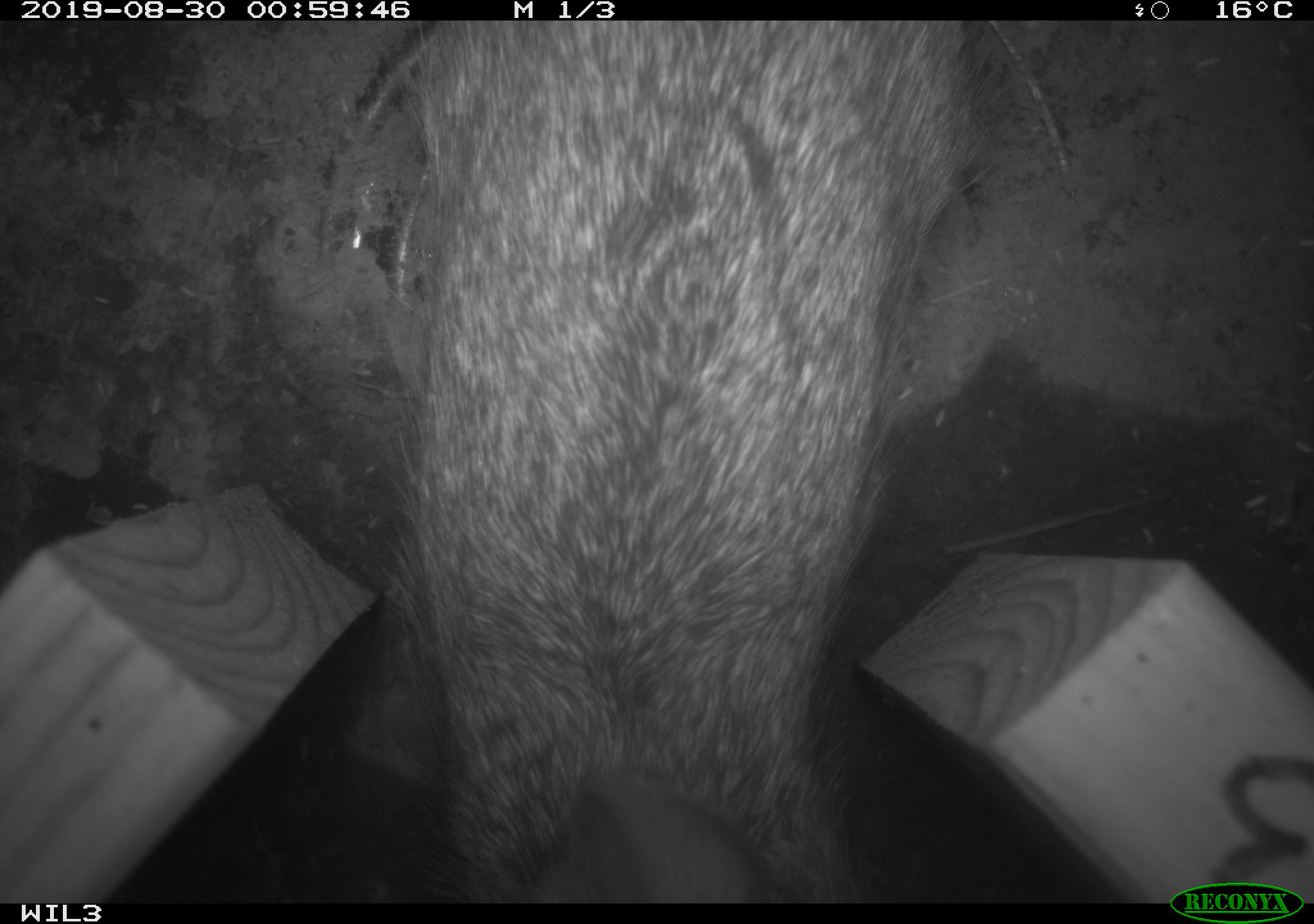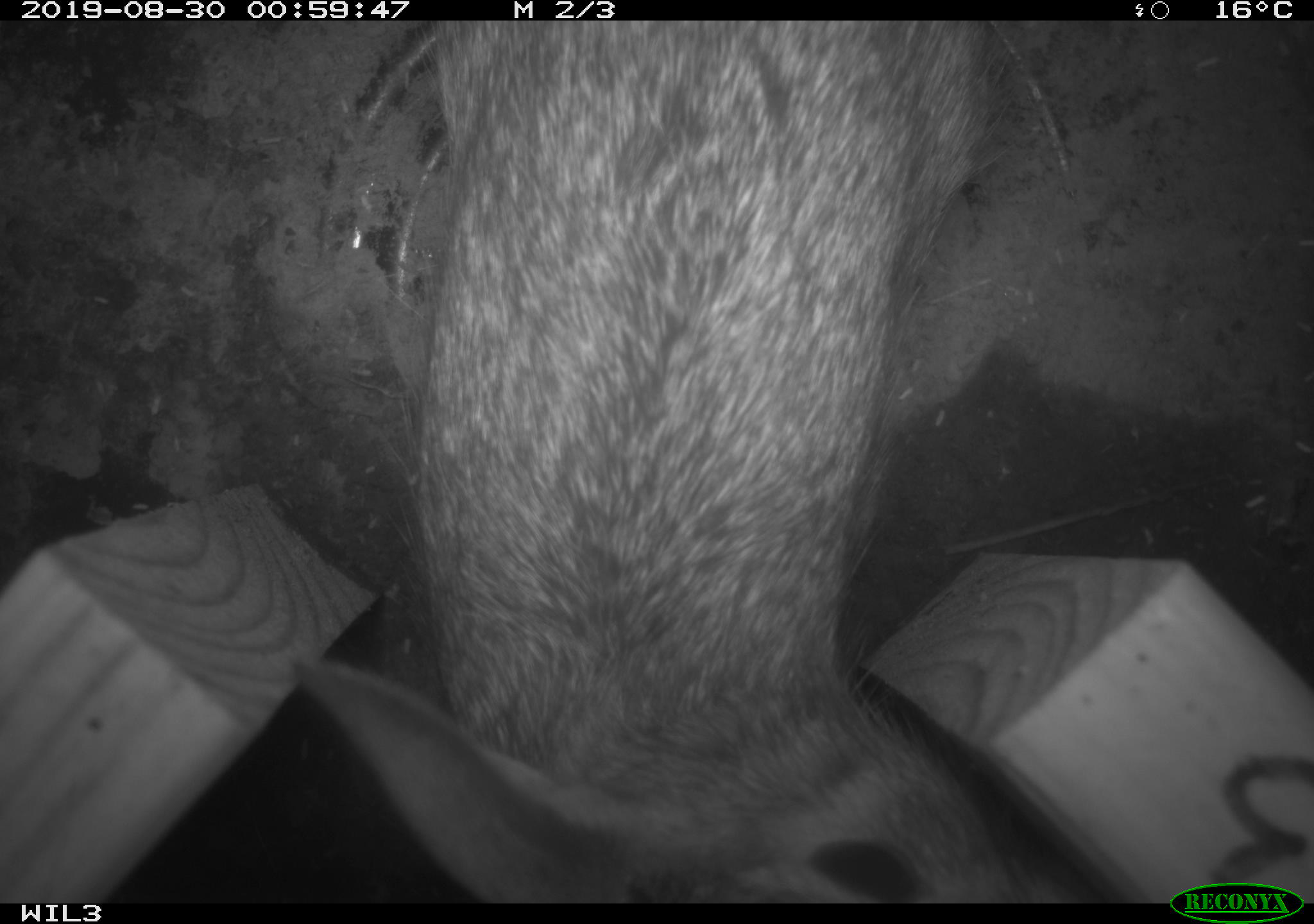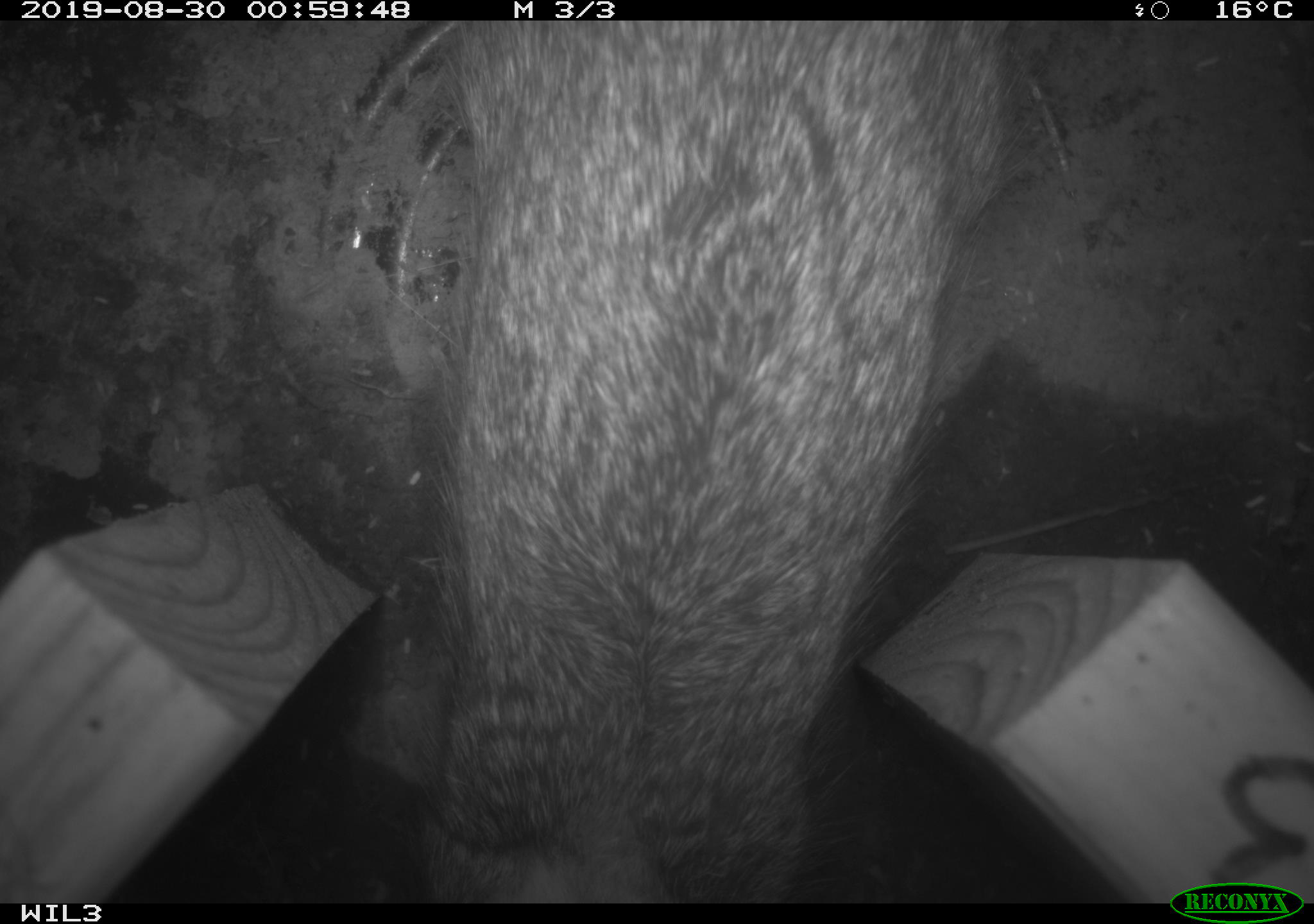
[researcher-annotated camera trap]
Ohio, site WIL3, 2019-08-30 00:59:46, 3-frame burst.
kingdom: Animalia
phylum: Chordata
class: Mammalia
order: Lagomorpha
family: Leporidae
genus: Sylvilagus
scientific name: Sylvilagus floridanus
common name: eastern cottontail